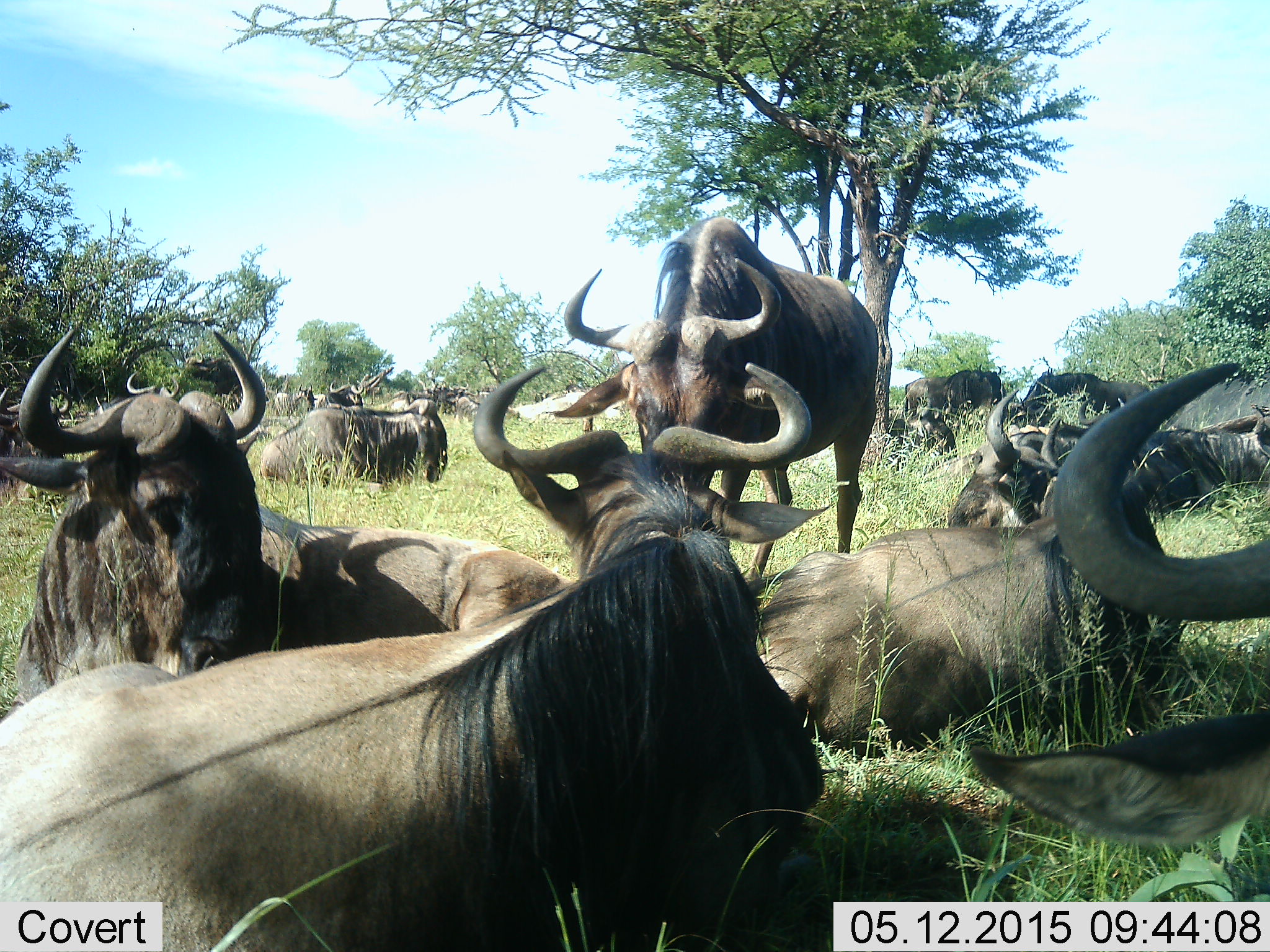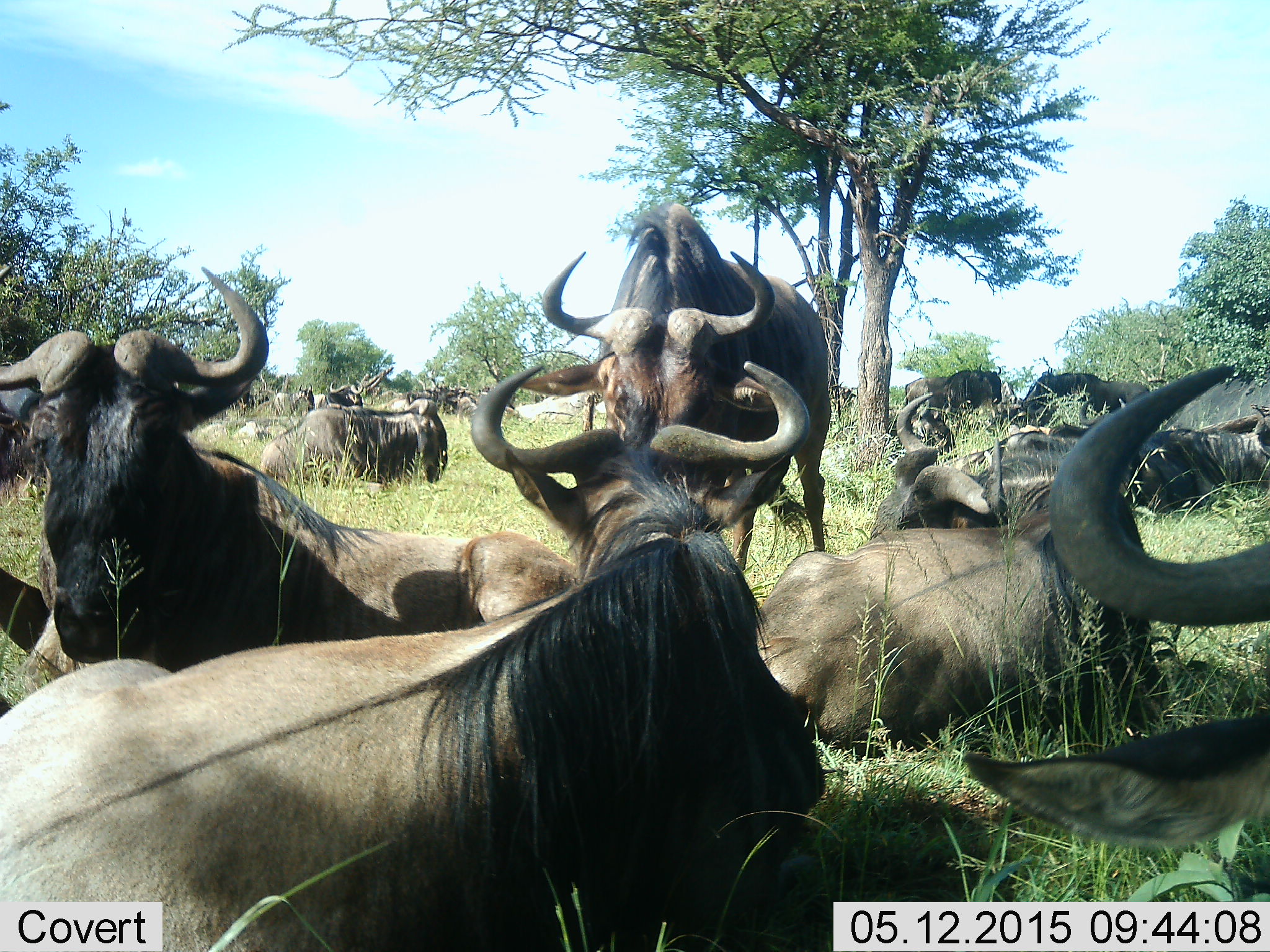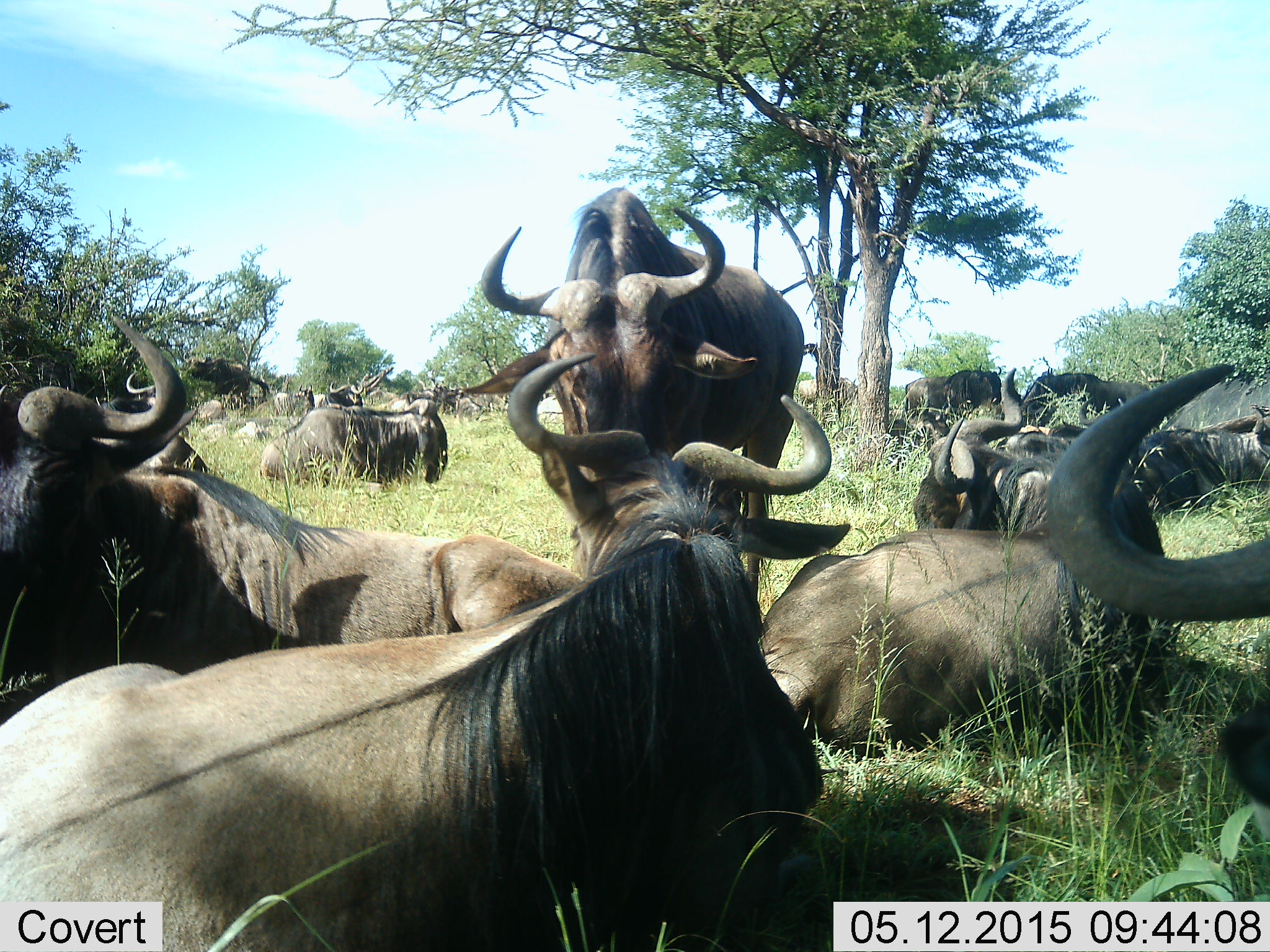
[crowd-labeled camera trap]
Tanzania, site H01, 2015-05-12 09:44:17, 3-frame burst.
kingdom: Animalia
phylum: Chordata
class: Mammalia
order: Artiodactyla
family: Bovidae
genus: Connochaetes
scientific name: Connochaetes taurinus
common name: blue wildebeest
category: wildebeest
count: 11-50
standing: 50%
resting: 100%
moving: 10%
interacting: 0%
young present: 10%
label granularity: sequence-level